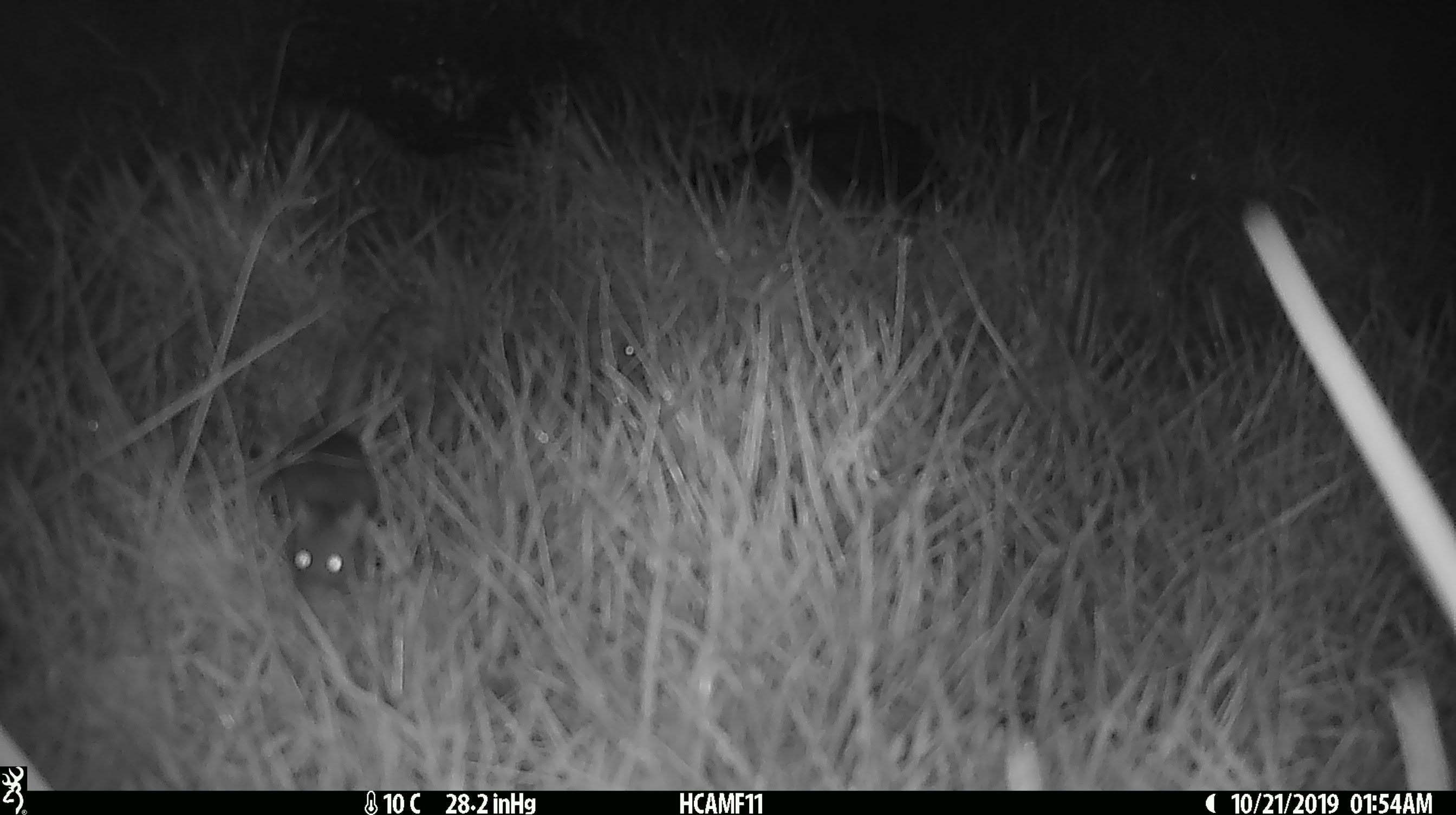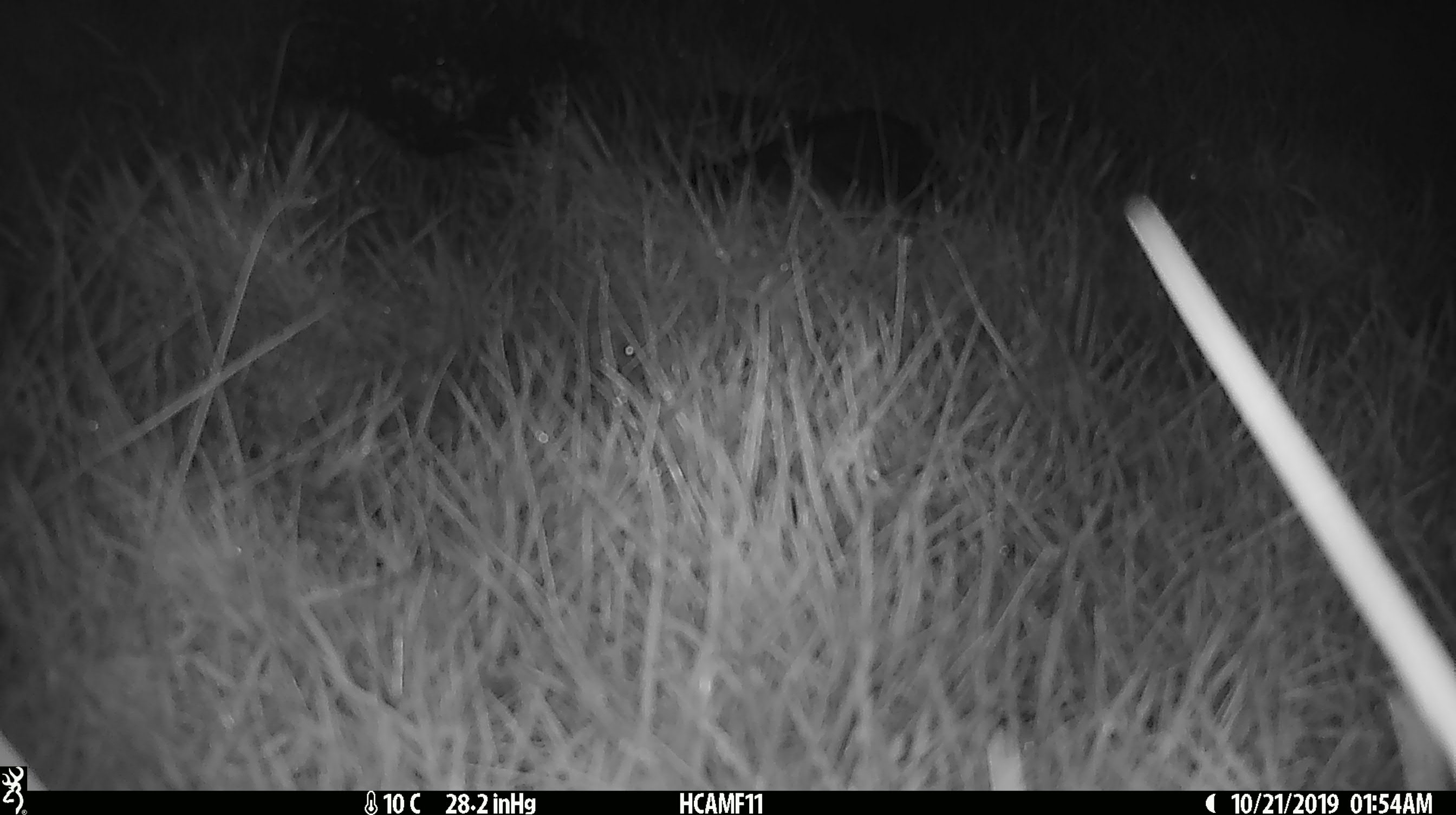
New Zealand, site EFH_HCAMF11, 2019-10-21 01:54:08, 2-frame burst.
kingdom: Animalia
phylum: Chordata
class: Mammalia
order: Rodentia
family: Muridae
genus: Mus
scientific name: Mus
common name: mouse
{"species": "mouse (Mus)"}